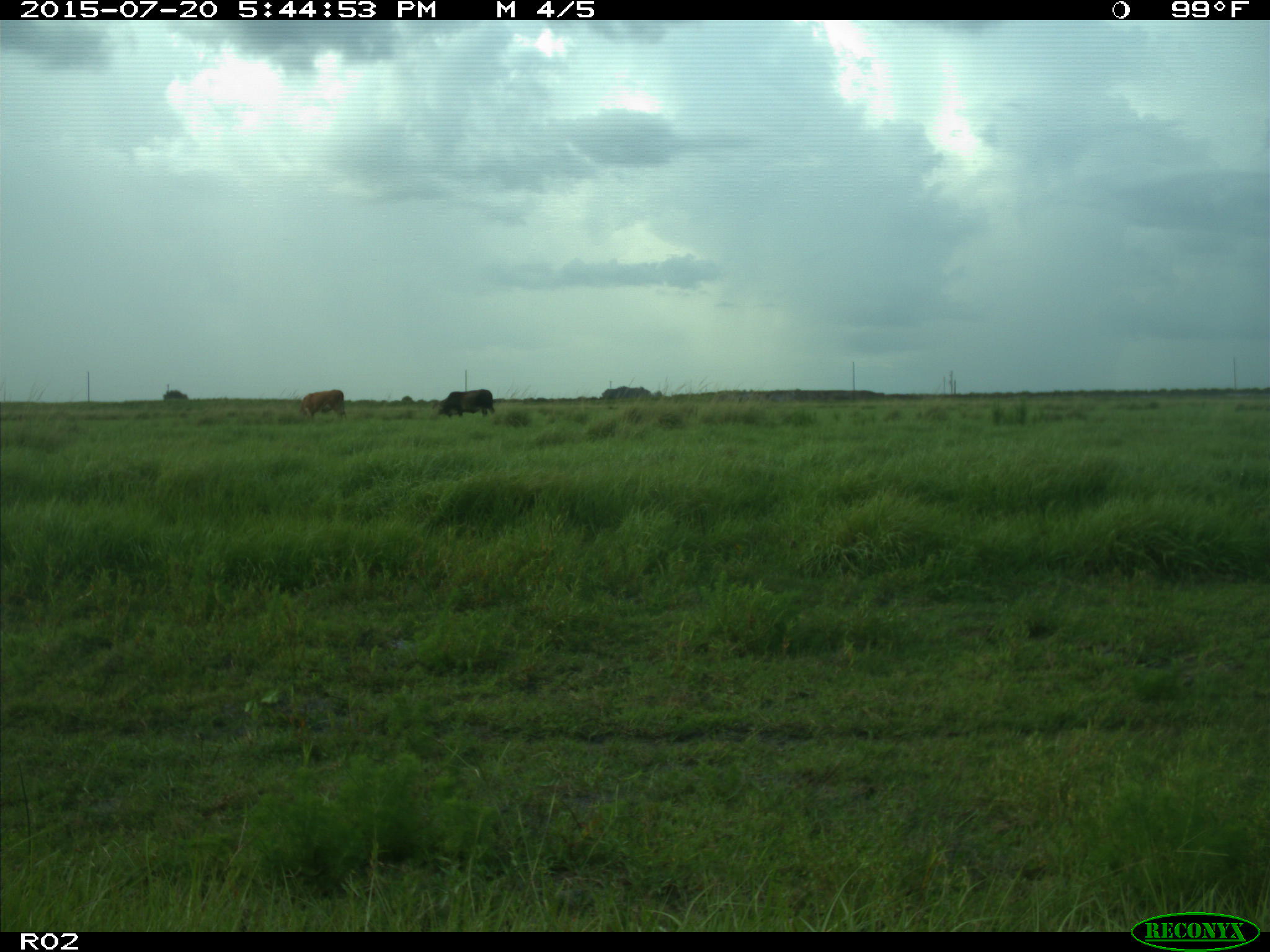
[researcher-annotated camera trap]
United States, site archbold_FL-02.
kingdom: Animalia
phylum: Chordata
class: Mammalia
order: Artiodactyla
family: Bovidae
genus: Bos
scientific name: Bos taurus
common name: domestic cow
Bos taurus (domestic cow).